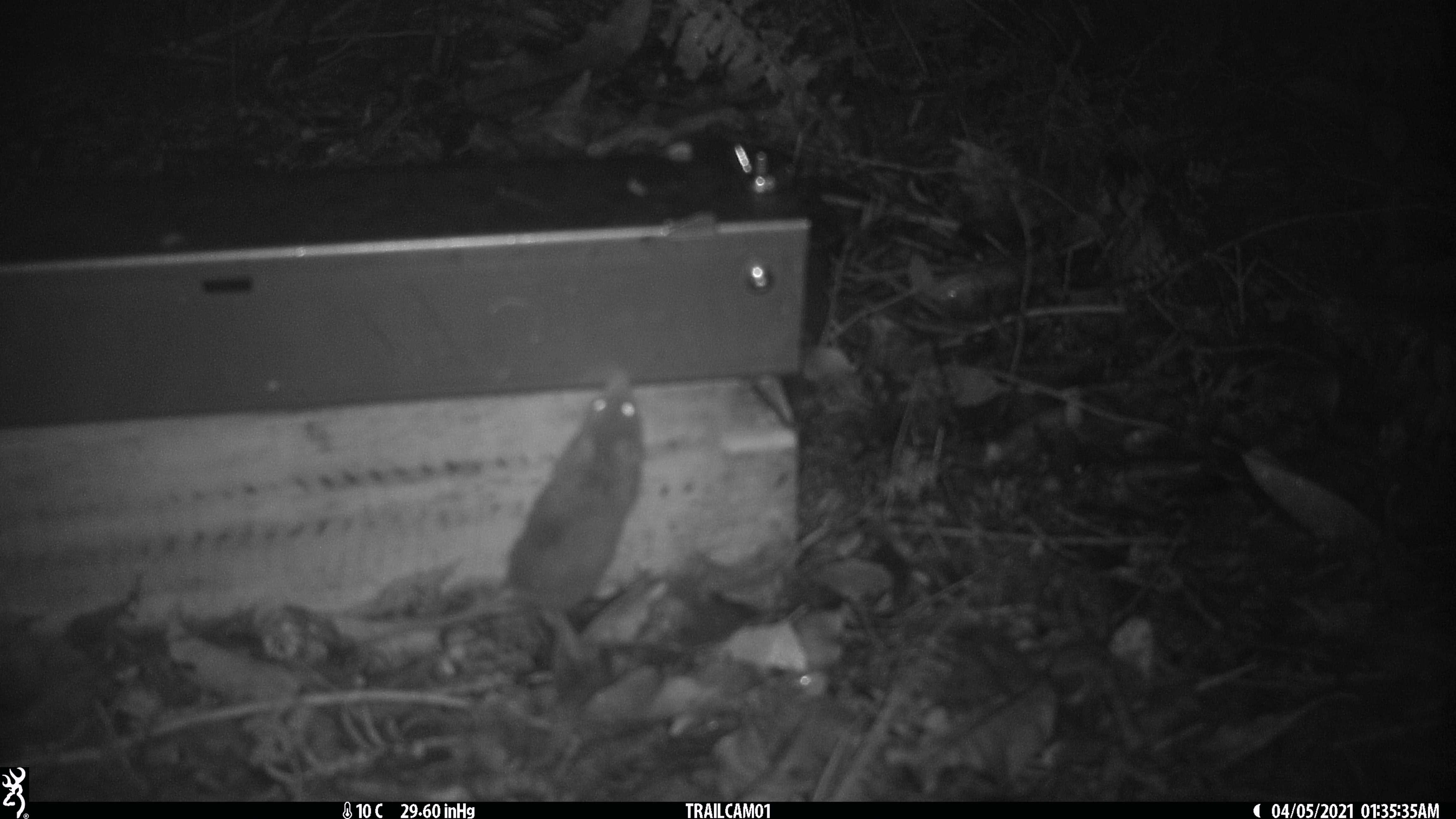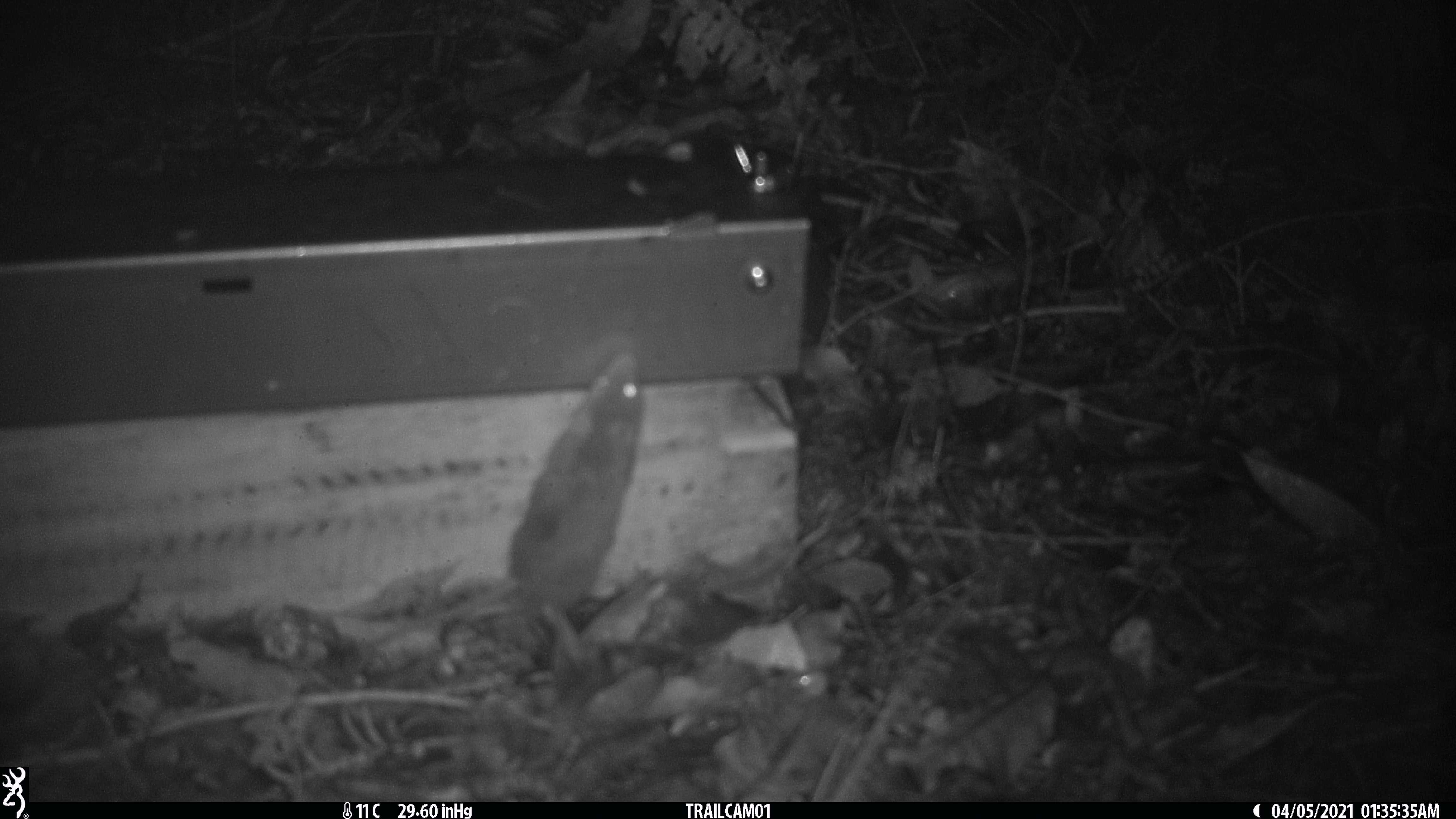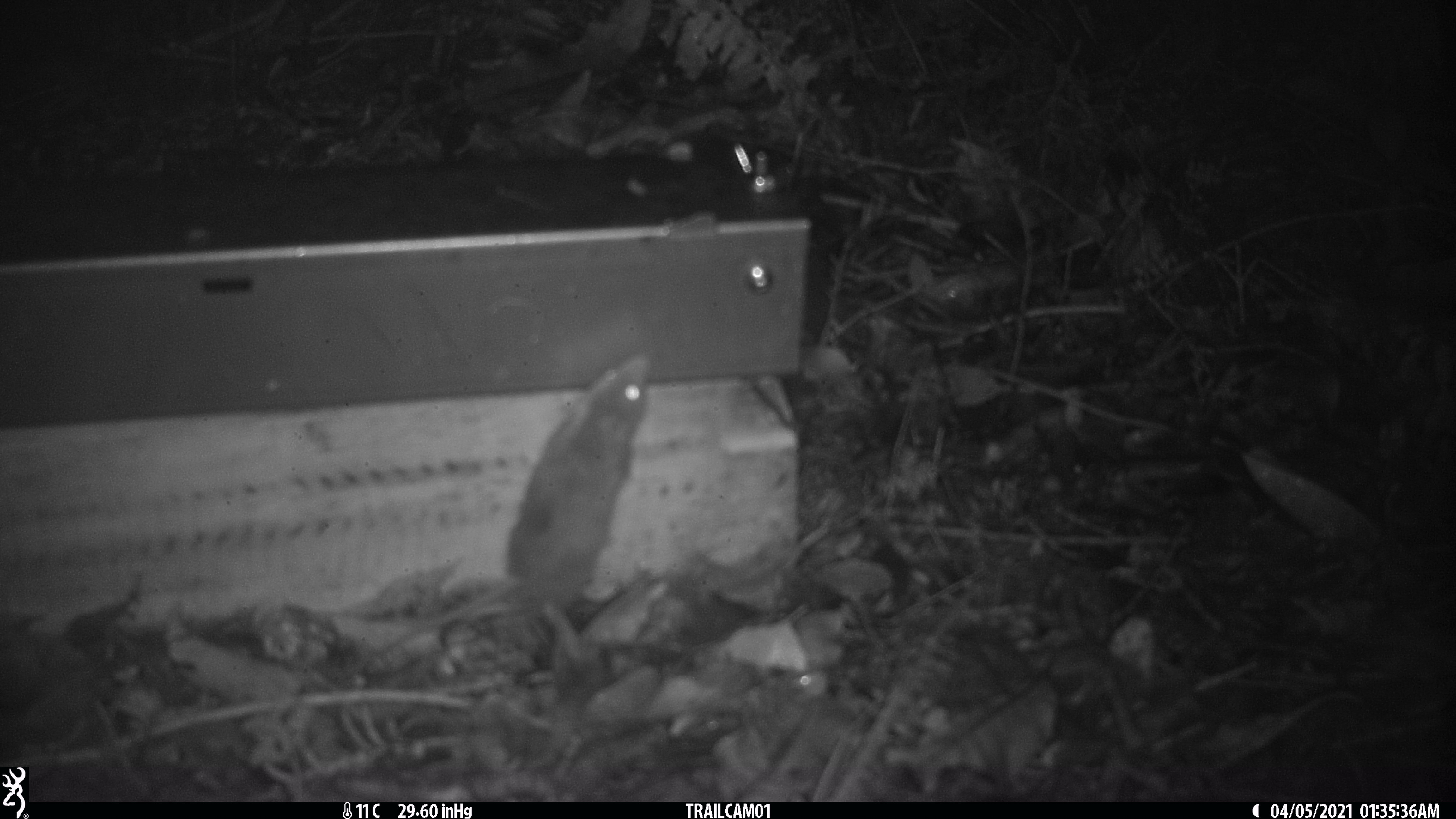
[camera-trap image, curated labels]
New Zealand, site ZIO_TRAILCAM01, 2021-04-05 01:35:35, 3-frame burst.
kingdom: Animalia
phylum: Chordata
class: Mammalia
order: Rodentia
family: Muridae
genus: Rattus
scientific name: Rattus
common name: rat